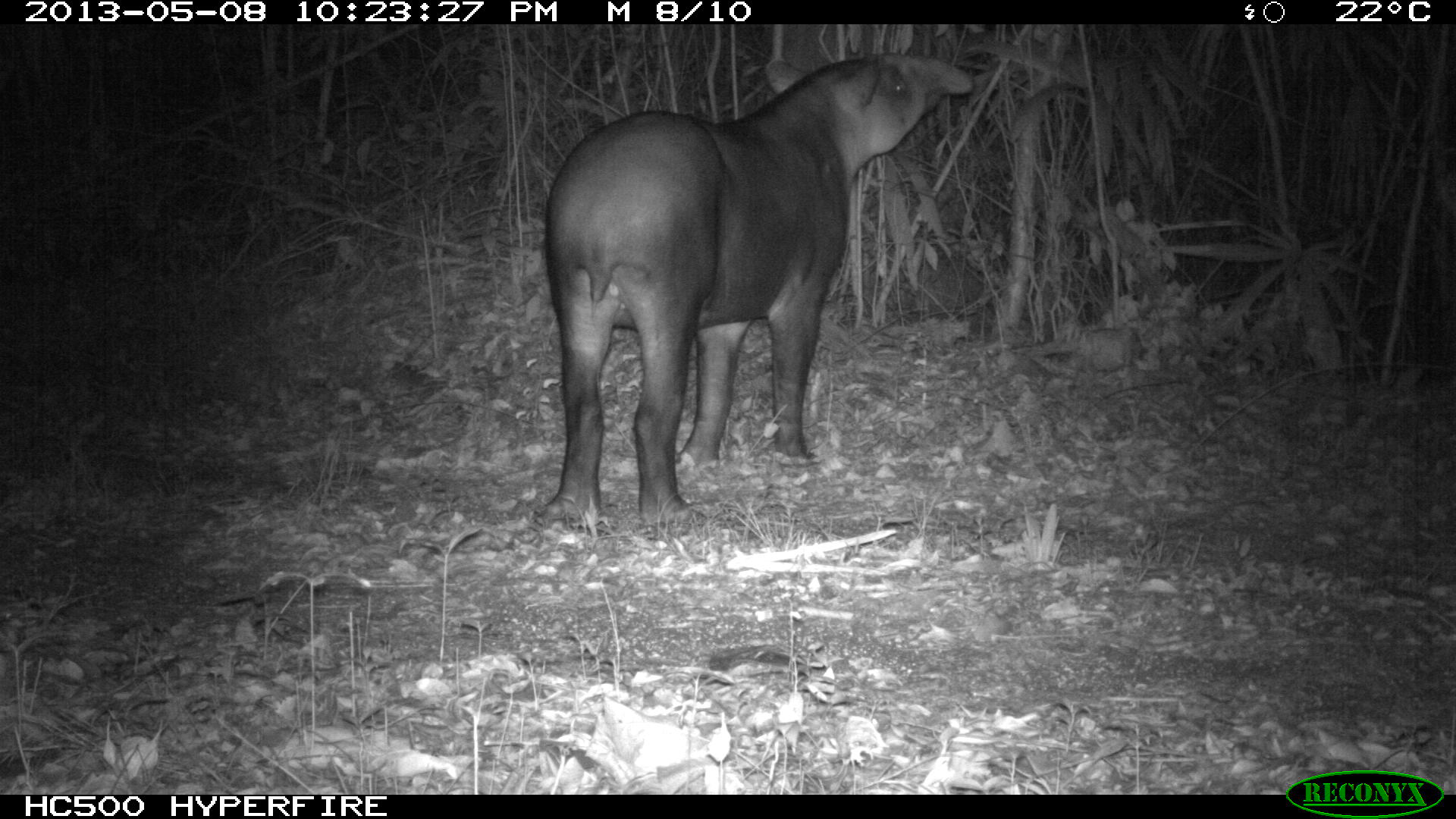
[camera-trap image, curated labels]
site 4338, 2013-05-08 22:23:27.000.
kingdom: Animalia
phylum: Chordata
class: Mammalia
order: Perissodactyla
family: Tapiridae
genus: Tapirus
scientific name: Tapirus bairdii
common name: baird's tapir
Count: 1.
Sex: female.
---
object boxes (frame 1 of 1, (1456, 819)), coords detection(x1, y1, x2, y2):
tapirus bairdii: detection(531, 52, 973, 528)